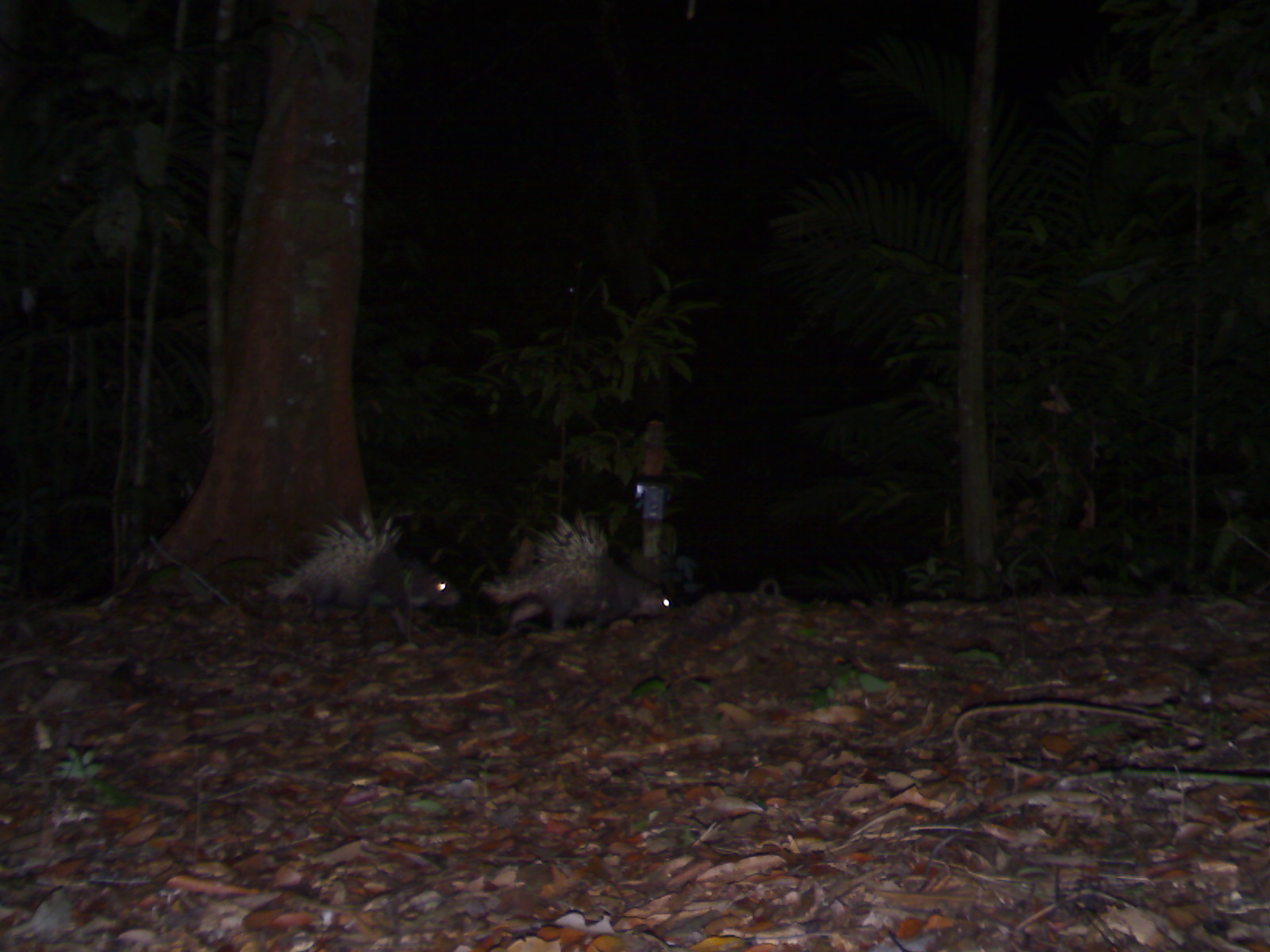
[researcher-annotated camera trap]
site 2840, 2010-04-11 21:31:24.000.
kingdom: Animalia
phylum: Chordata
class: Mammalia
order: Rodentia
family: Hystricidae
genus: Hystrix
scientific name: Hystrix brachyura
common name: east asian porcupine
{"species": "Hystrix brachyura (east asian porcupine)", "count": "2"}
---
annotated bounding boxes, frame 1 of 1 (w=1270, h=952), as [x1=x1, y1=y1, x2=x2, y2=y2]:
hystrix brachyura: [x1=260, y1=501, x2=462, y2=646]; [x1=479, y1=507, x2=685, y2=633]